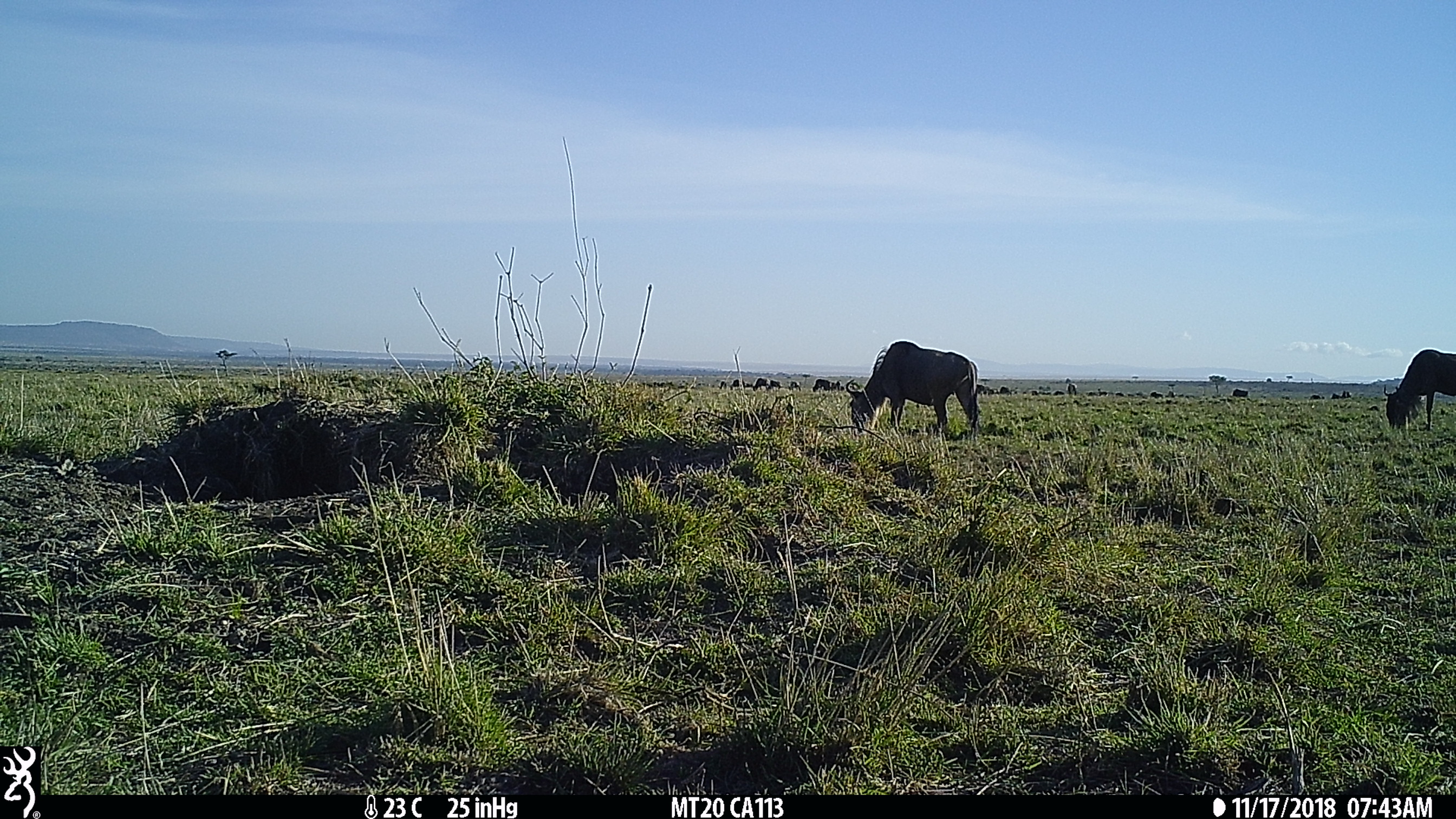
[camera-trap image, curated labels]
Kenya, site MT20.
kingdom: Animalia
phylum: Chordata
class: Mammalia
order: Artiodactyla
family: Bovidae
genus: Connochaetes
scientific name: Connochaetes taurinus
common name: blue wildebeest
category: wildebeest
Wildebeest (blue wildebeest) (Connochaetes taurinus).